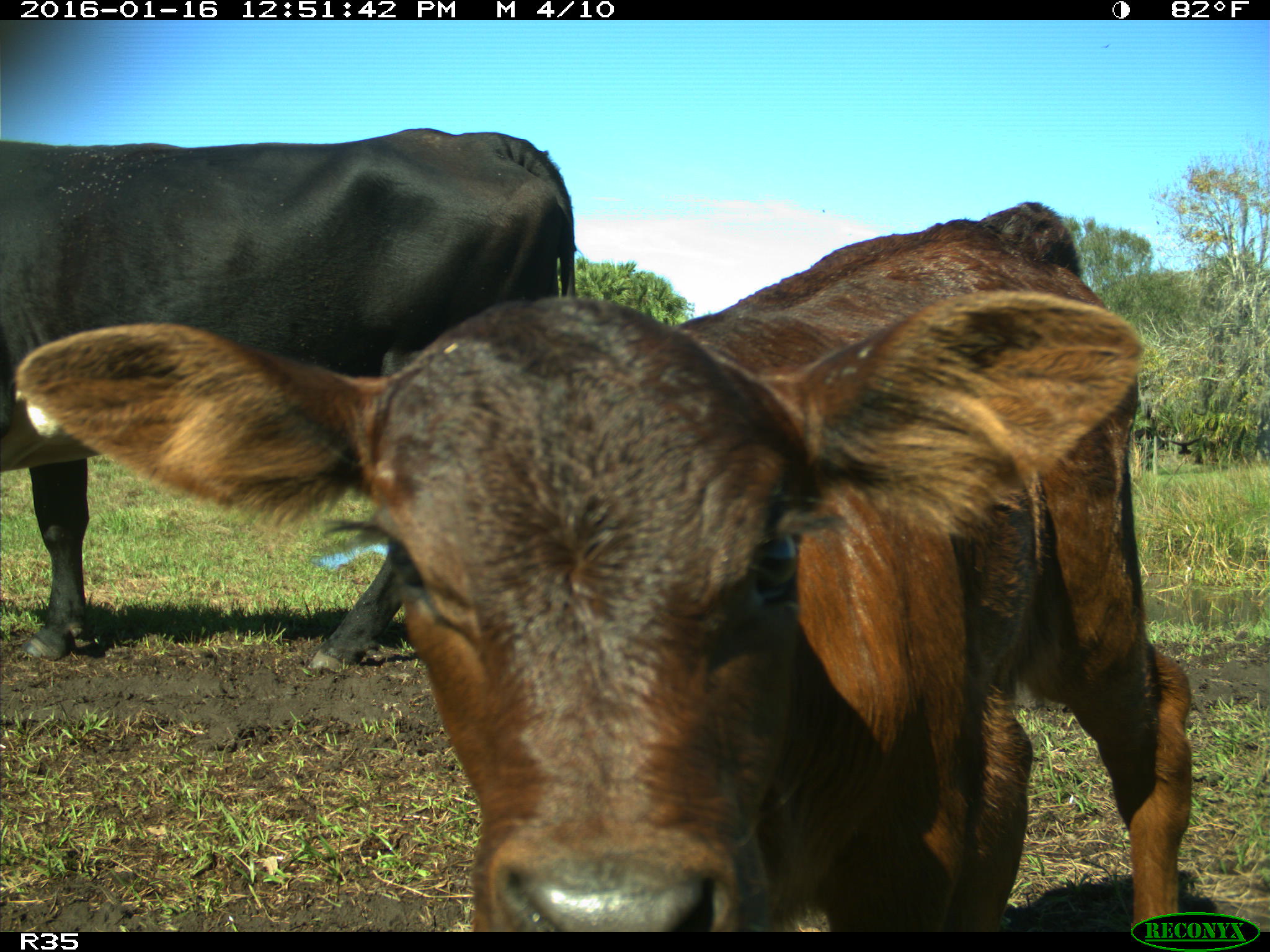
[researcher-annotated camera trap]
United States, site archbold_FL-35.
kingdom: Animalia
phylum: Chordata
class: Mammalia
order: Artiodactyla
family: Bovidae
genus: Bos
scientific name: Bos taurus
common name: domestic cow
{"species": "Bos taurus (domestic cow)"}